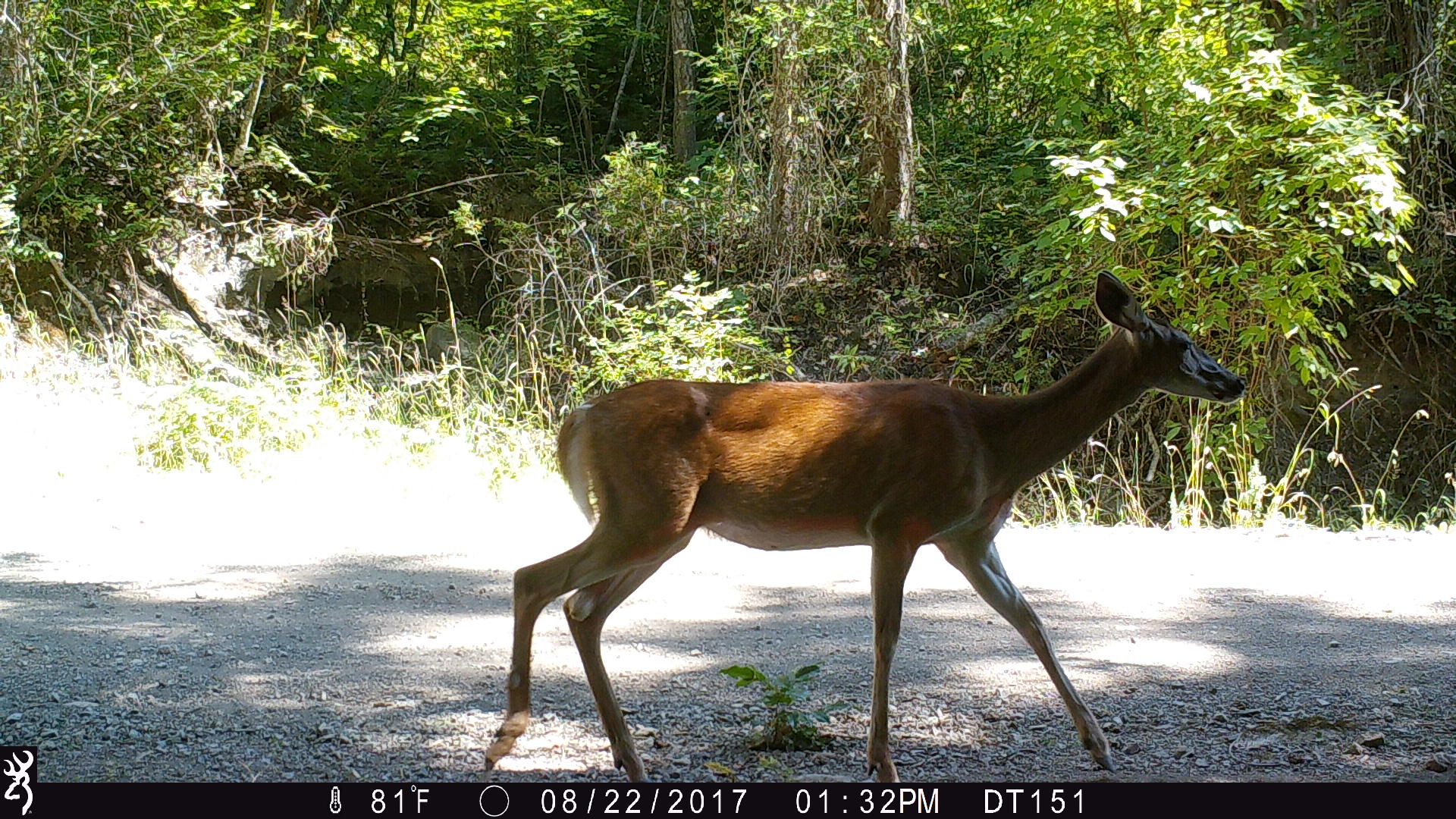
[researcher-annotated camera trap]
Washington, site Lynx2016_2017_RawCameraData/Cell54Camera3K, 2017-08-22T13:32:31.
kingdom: Animalia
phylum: Chordata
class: Mammalia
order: Artiodactyla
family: Cervidae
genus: Odocoileus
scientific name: Odocoileus virginianus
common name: white-tailed deer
Odocoileus virginianus (white-tailed deer). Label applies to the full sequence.